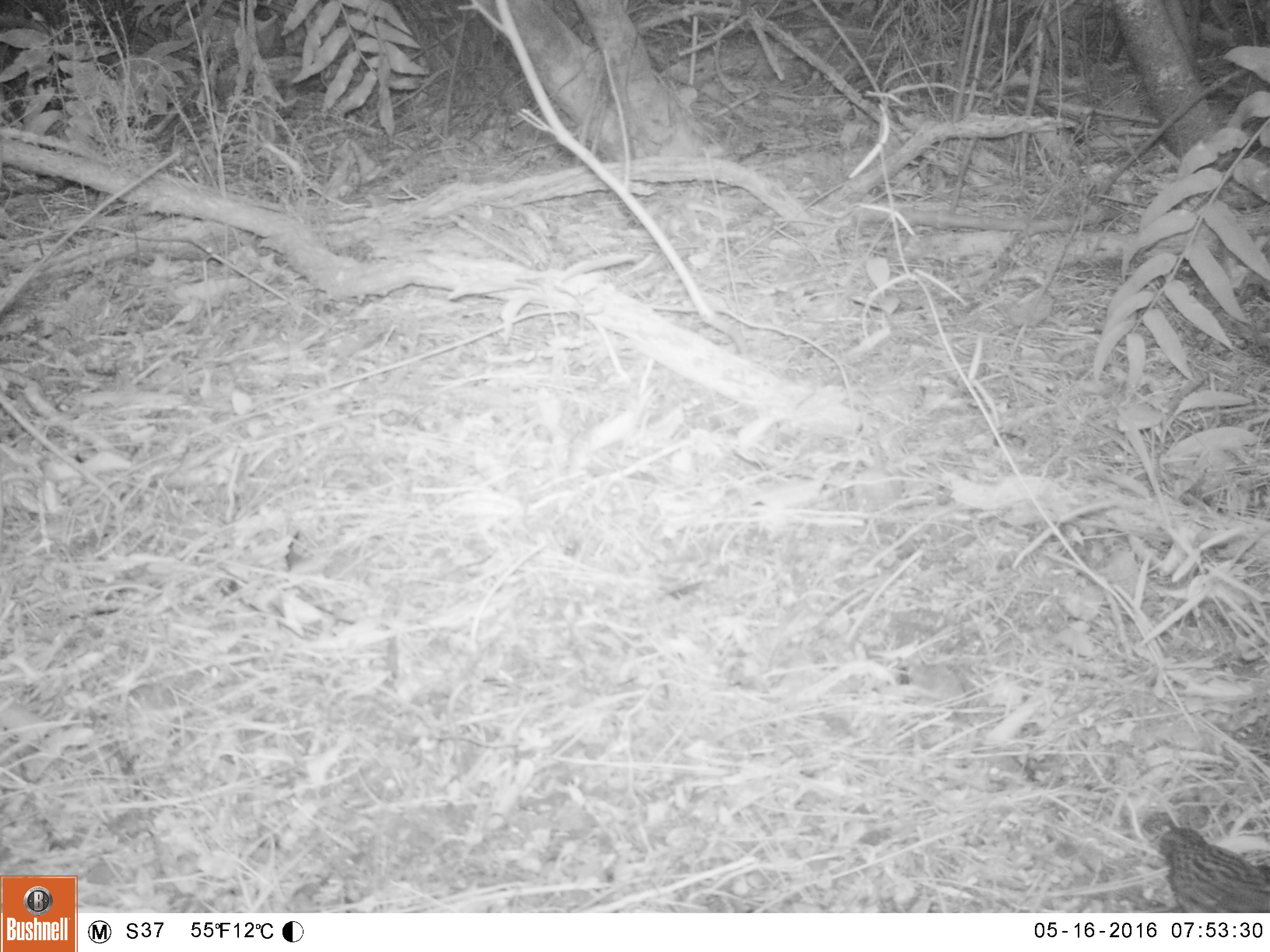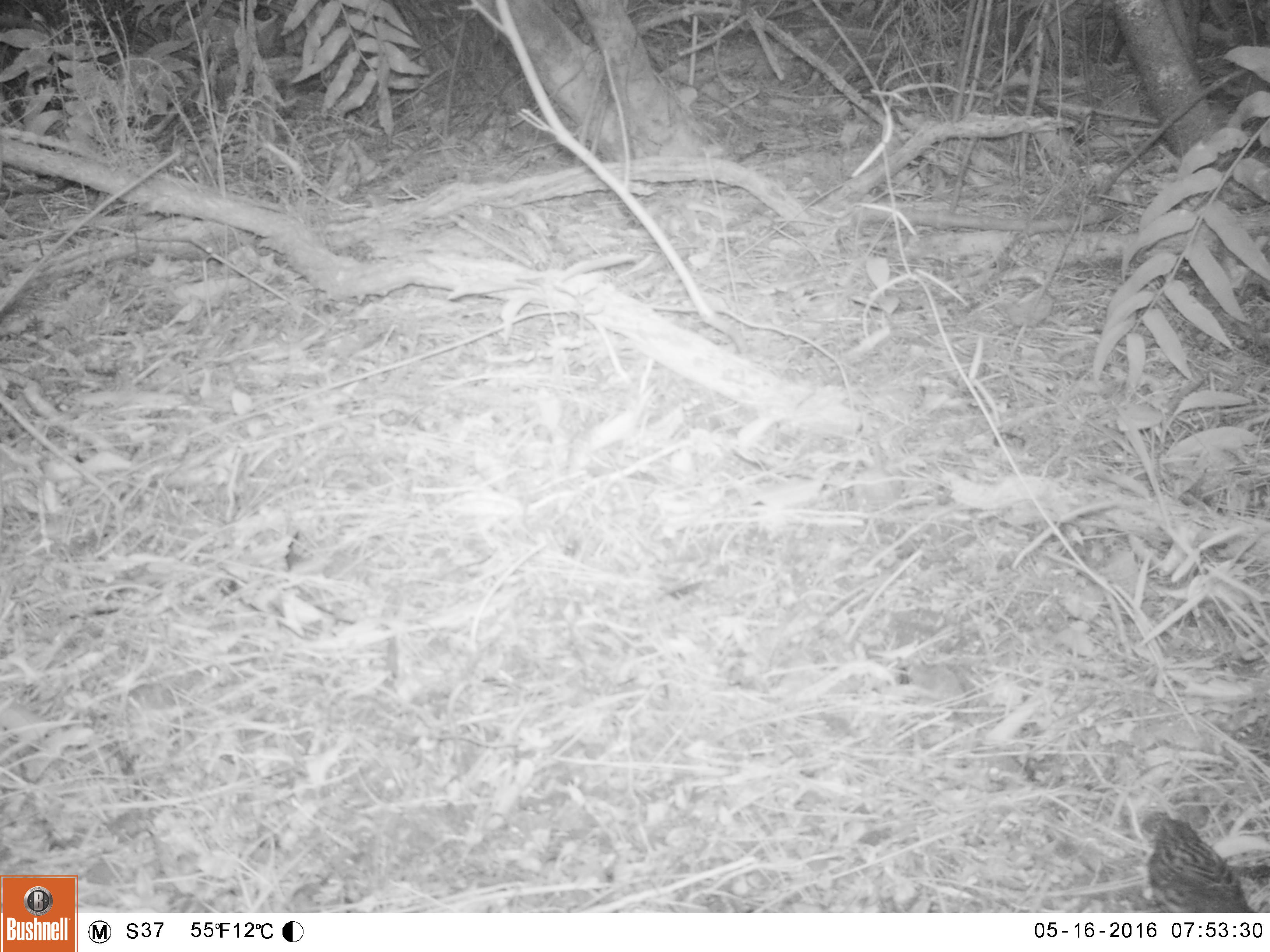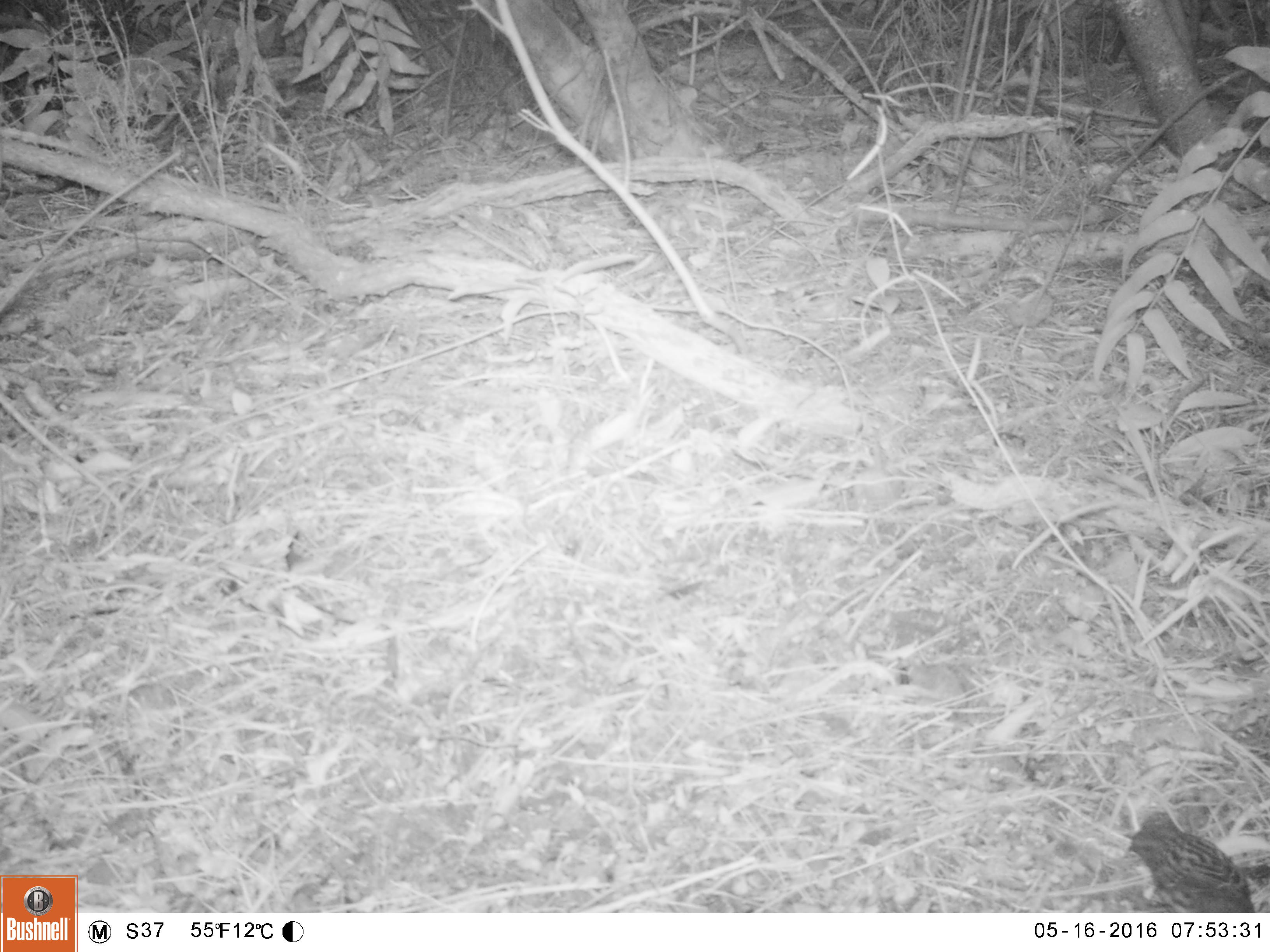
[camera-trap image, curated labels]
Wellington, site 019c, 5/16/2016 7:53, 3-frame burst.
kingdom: Animalia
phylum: Chordata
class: Aves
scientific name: Aves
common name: bird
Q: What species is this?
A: Bird (Aves).